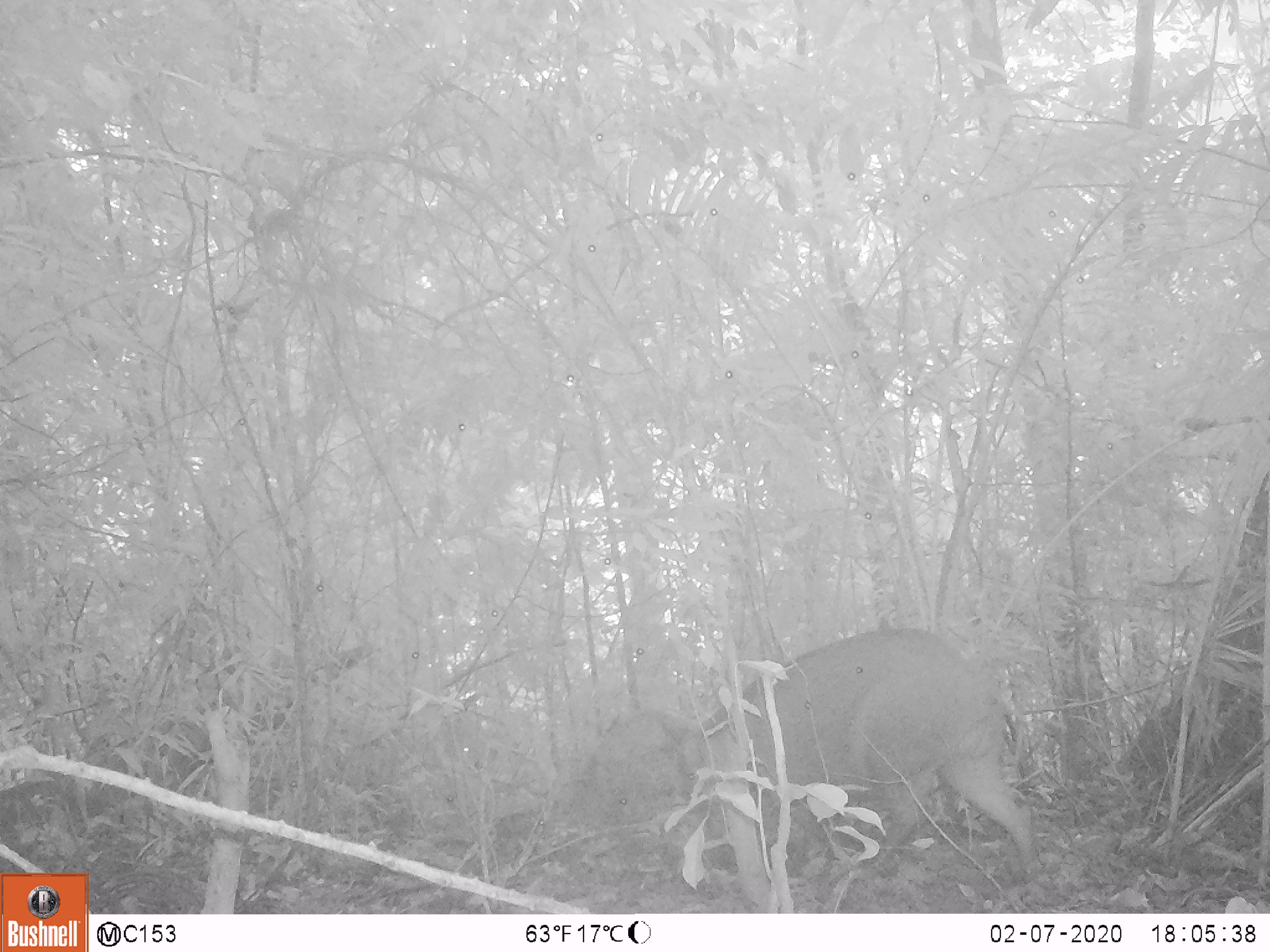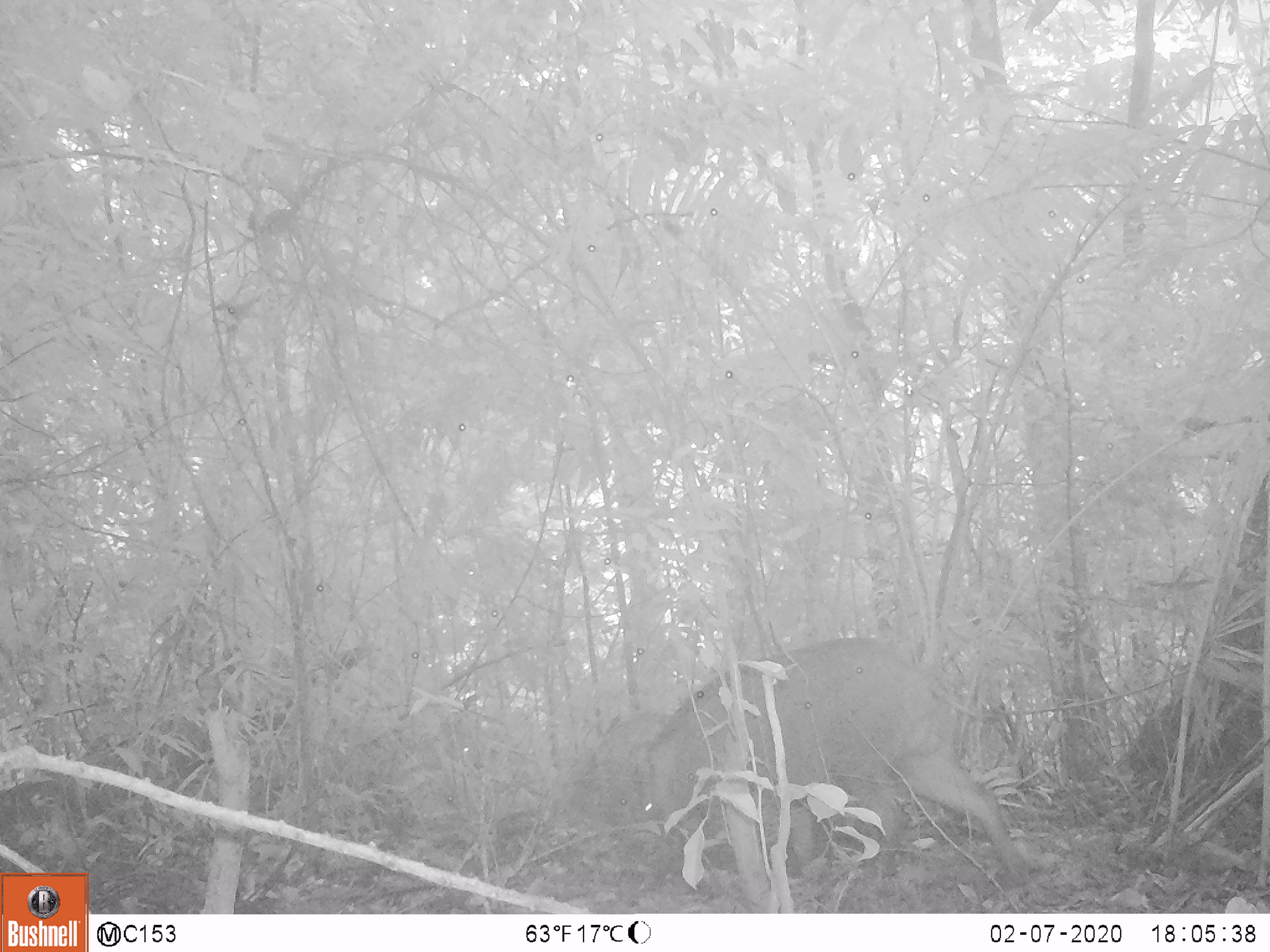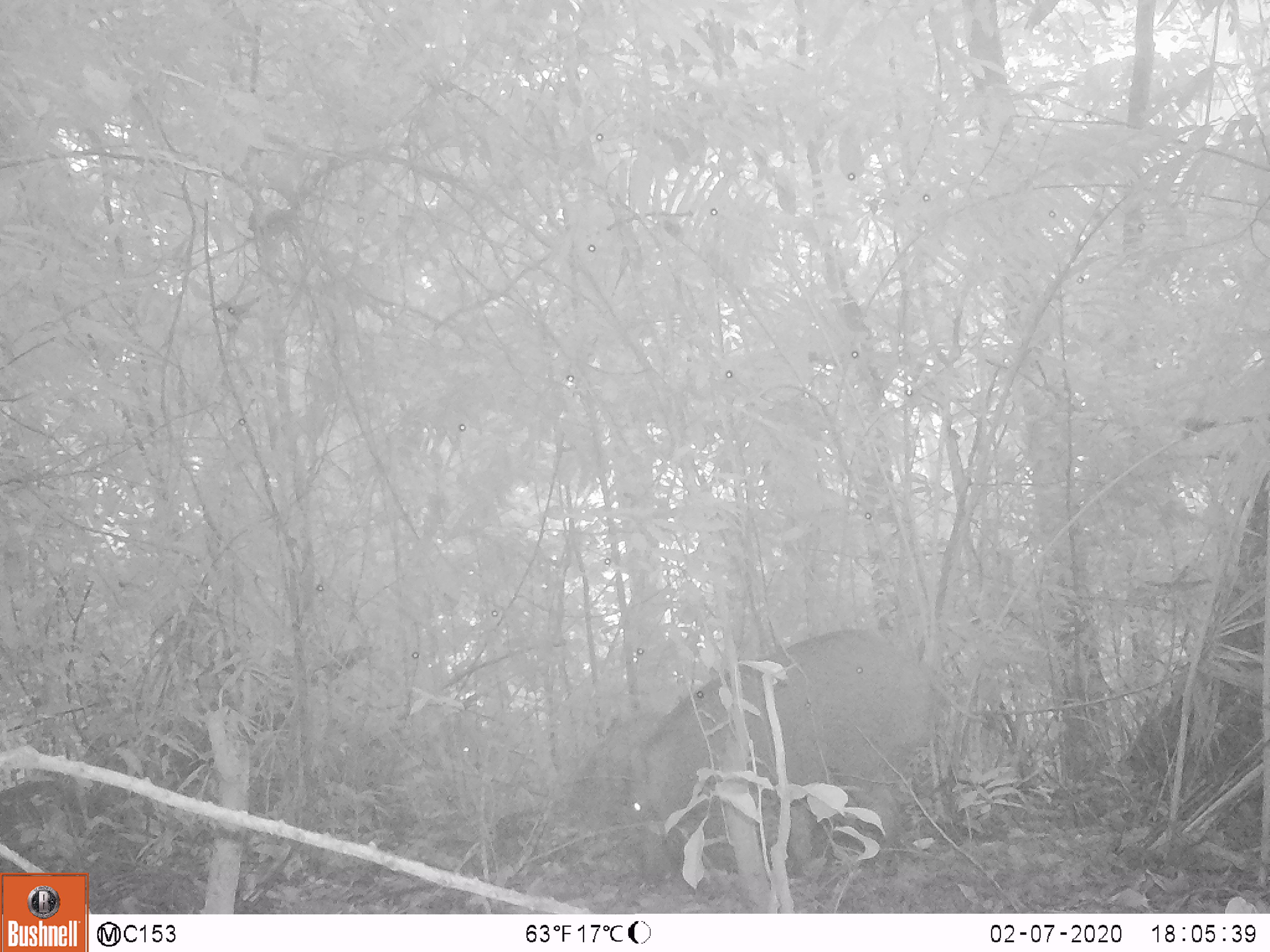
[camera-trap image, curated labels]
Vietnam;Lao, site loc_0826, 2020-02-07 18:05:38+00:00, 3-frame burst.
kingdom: Animalia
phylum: Chordata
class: Mammalia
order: Artiodactyla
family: Suidae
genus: Sus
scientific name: Sus scrofa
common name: eurasian wild pig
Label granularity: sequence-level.